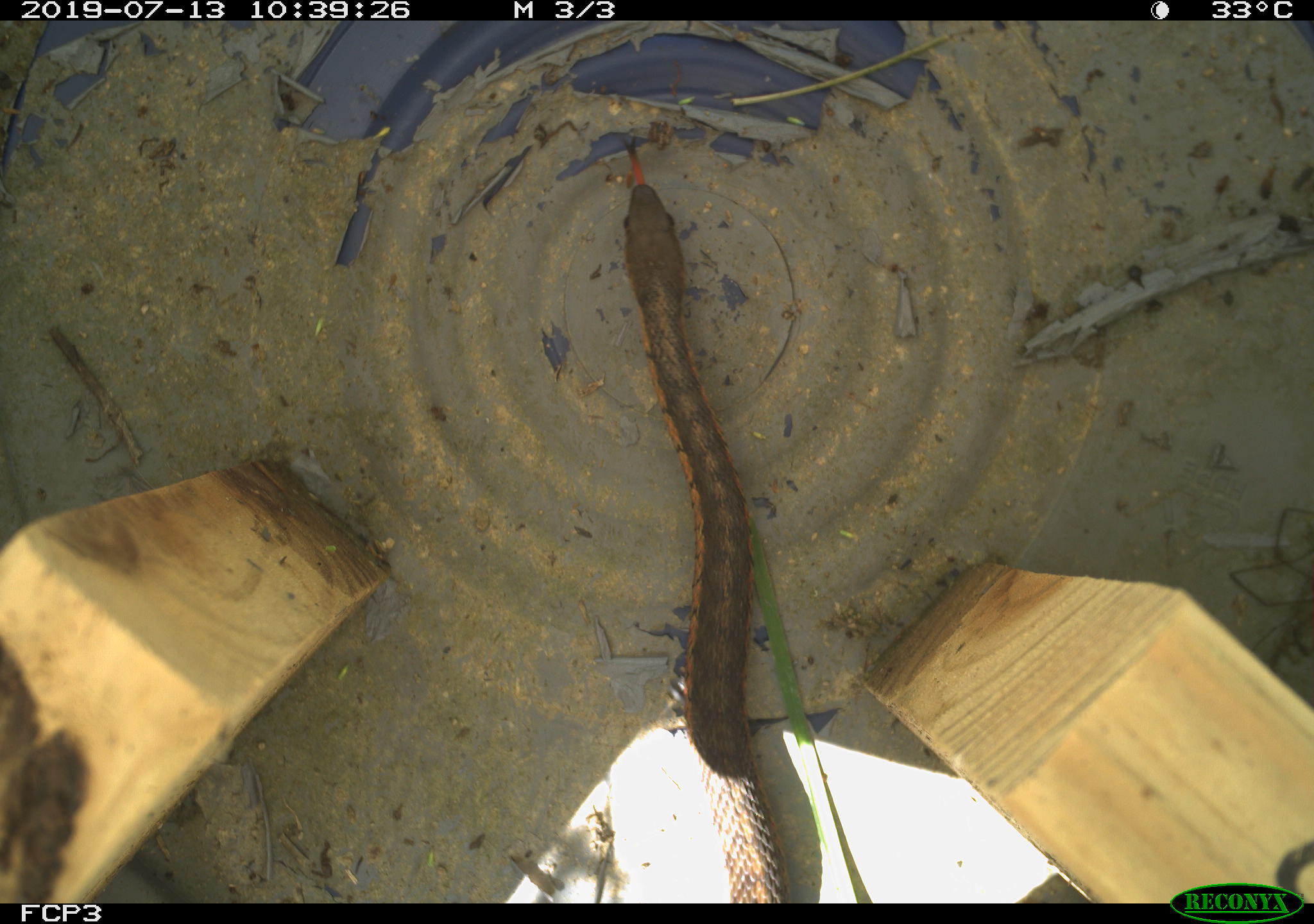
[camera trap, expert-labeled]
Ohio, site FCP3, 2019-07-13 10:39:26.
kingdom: Animalia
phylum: Chordata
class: Reptilia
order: Squamata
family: Colubridae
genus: Thamnophis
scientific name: Thamnophis sirtalis sirtalis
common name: eastern gartersnake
Eastern gartersnake (Thamnophis sirtalis sirtalis).